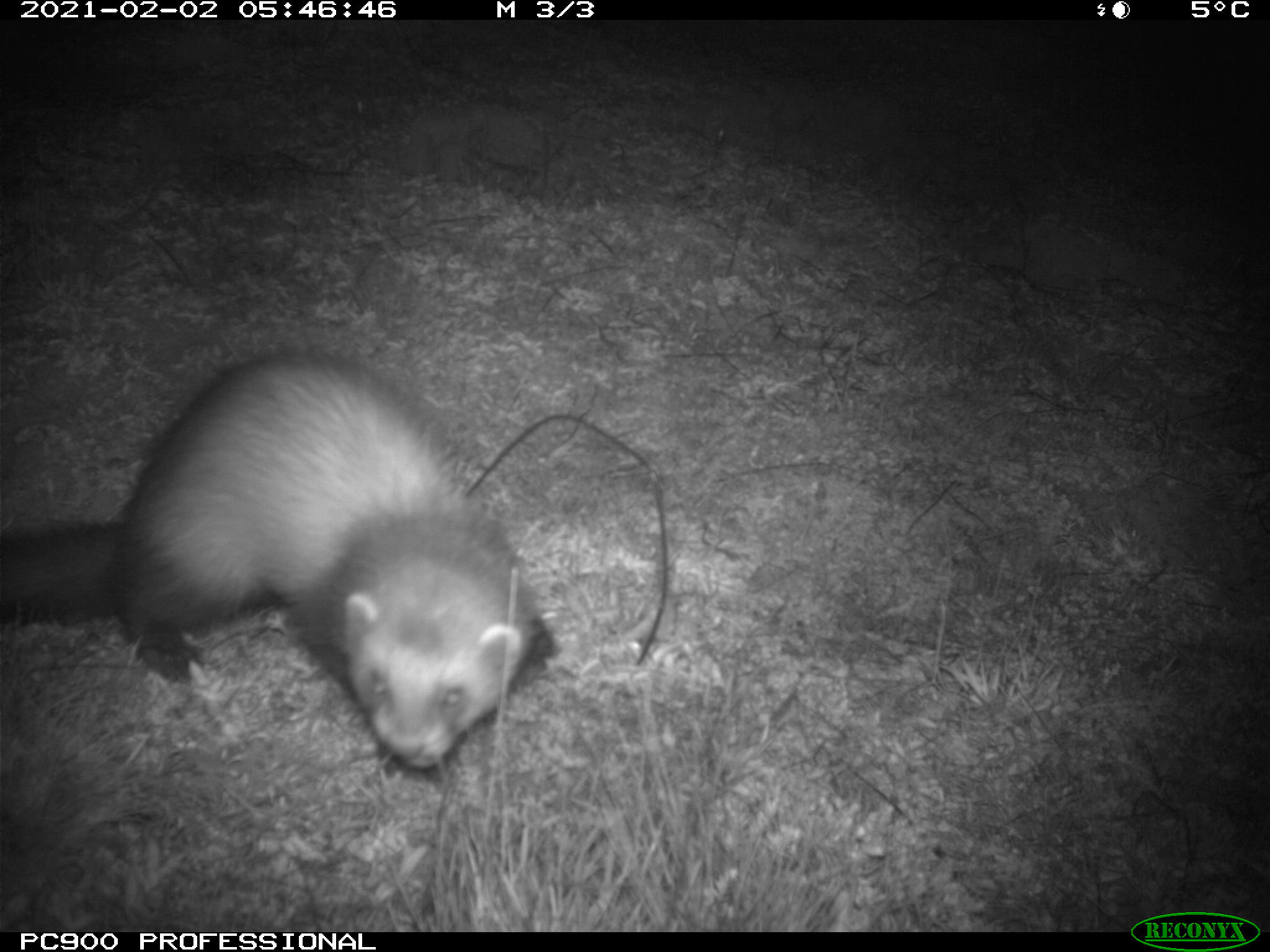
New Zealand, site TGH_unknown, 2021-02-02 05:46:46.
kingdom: Animalia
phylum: Chordata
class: Mammalia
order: Carnivora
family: Mustelidae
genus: Mustela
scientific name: Mustela furo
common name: ferret